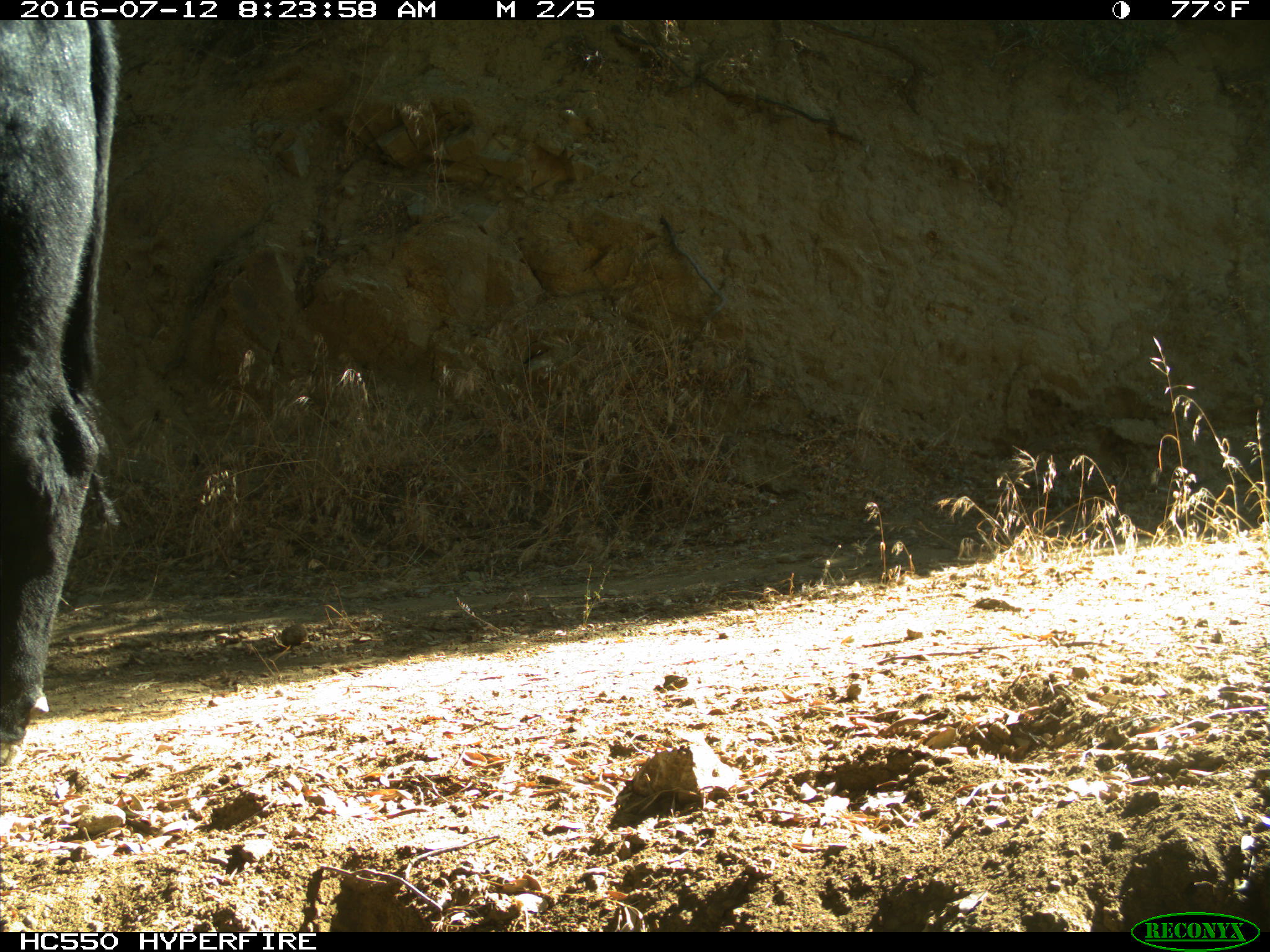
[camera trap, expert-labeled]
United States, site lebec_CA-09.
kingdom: Animalia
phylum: Chordata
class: Mammalia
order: Artiodactyla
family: Bovidae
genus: Bos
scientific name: Bos taurus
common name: domestic cow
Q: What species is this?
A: Bos taurus (domestic cow).